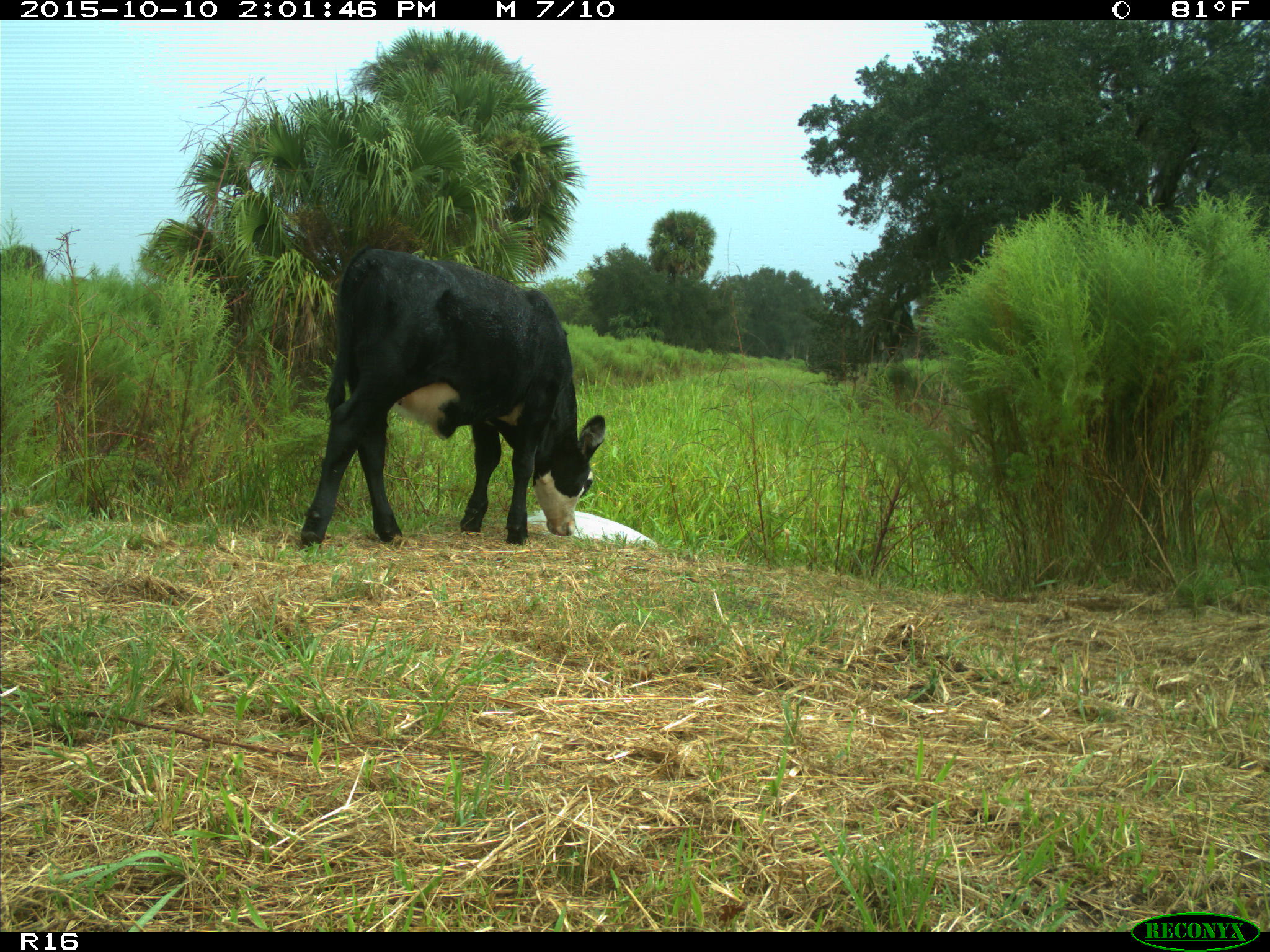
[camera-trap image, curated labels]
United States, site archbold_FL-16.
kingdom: Animalia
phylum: Chordata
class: Mammalia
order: Artiodactyla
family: Bovidae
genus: Bos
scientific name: Bos taurus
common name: domestic cow